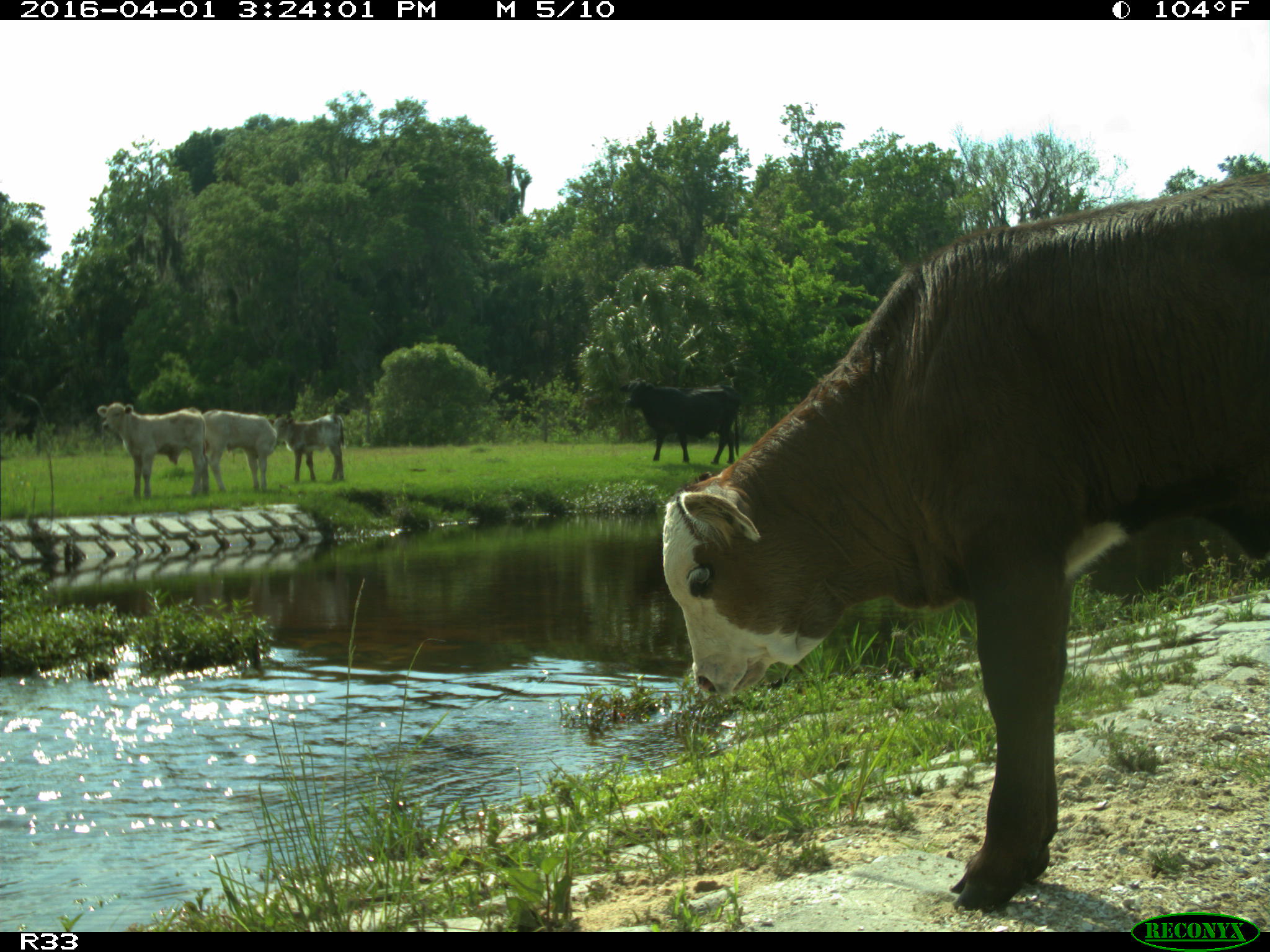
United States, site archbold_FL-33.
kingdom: Animalia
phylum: Chordata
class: Mammalia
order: Artiodactyla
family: Bovidae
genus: Bos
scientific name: Bos taurus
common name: domestic cow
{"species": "Bos taurus (domestic cow)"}